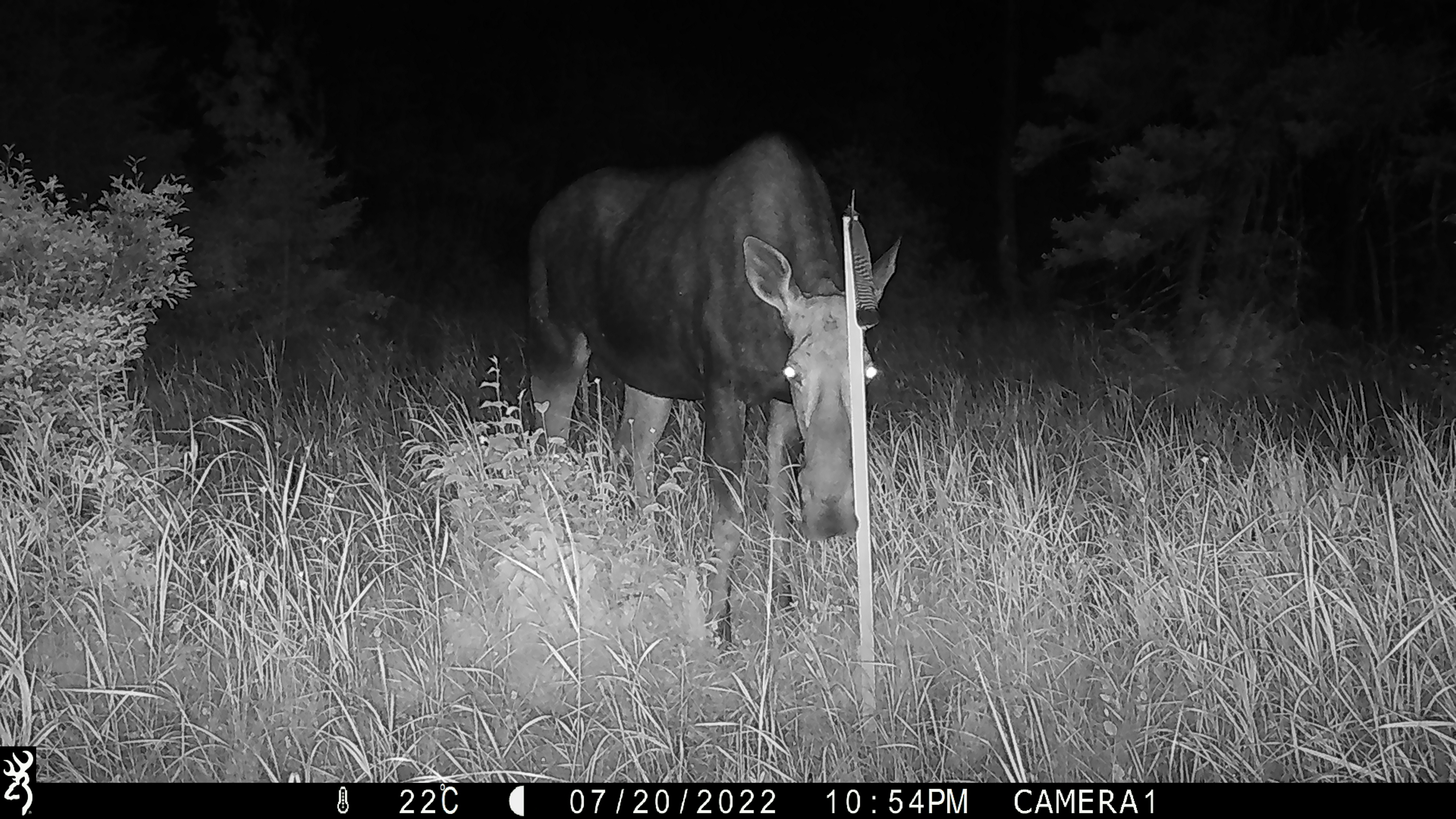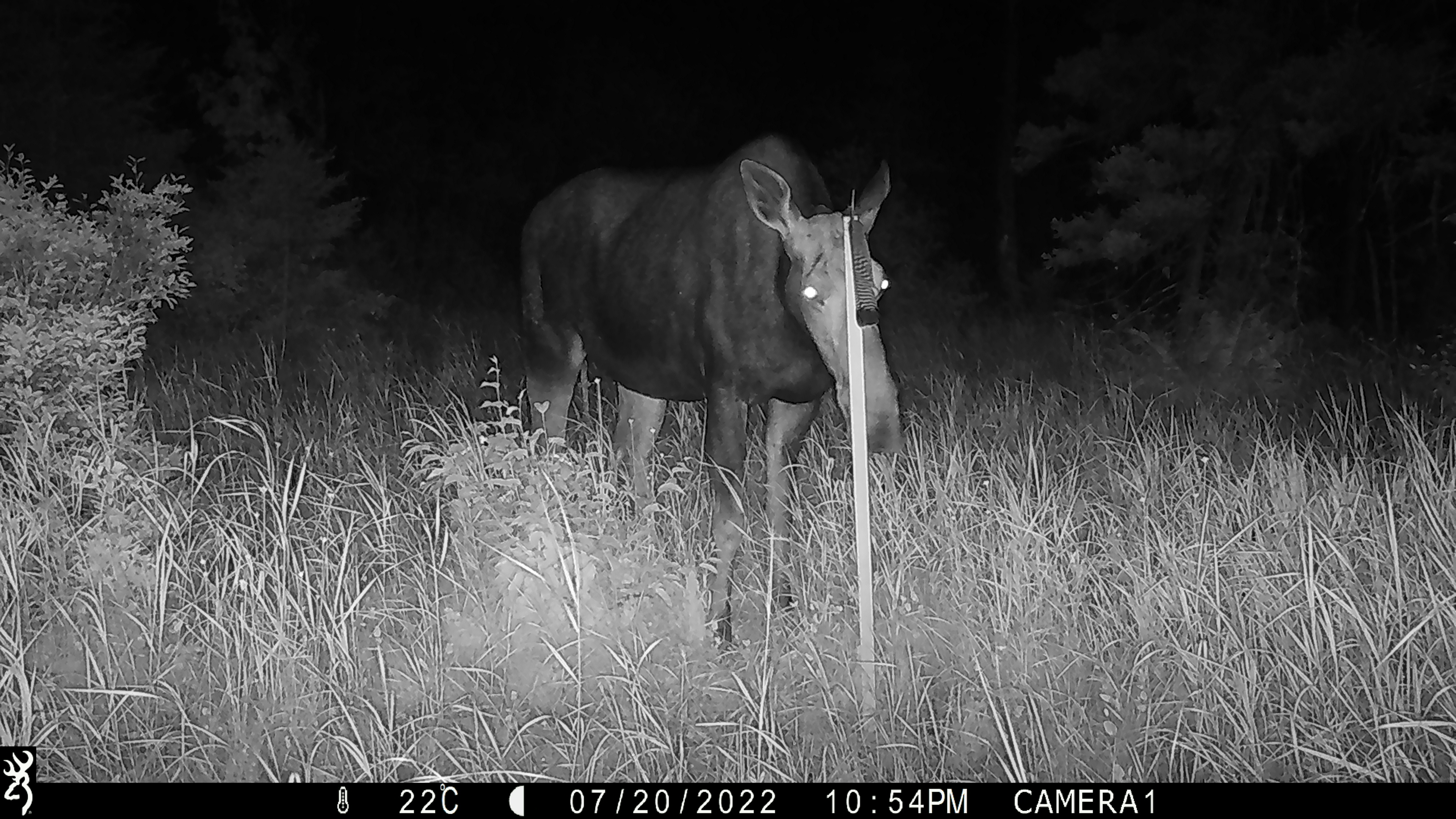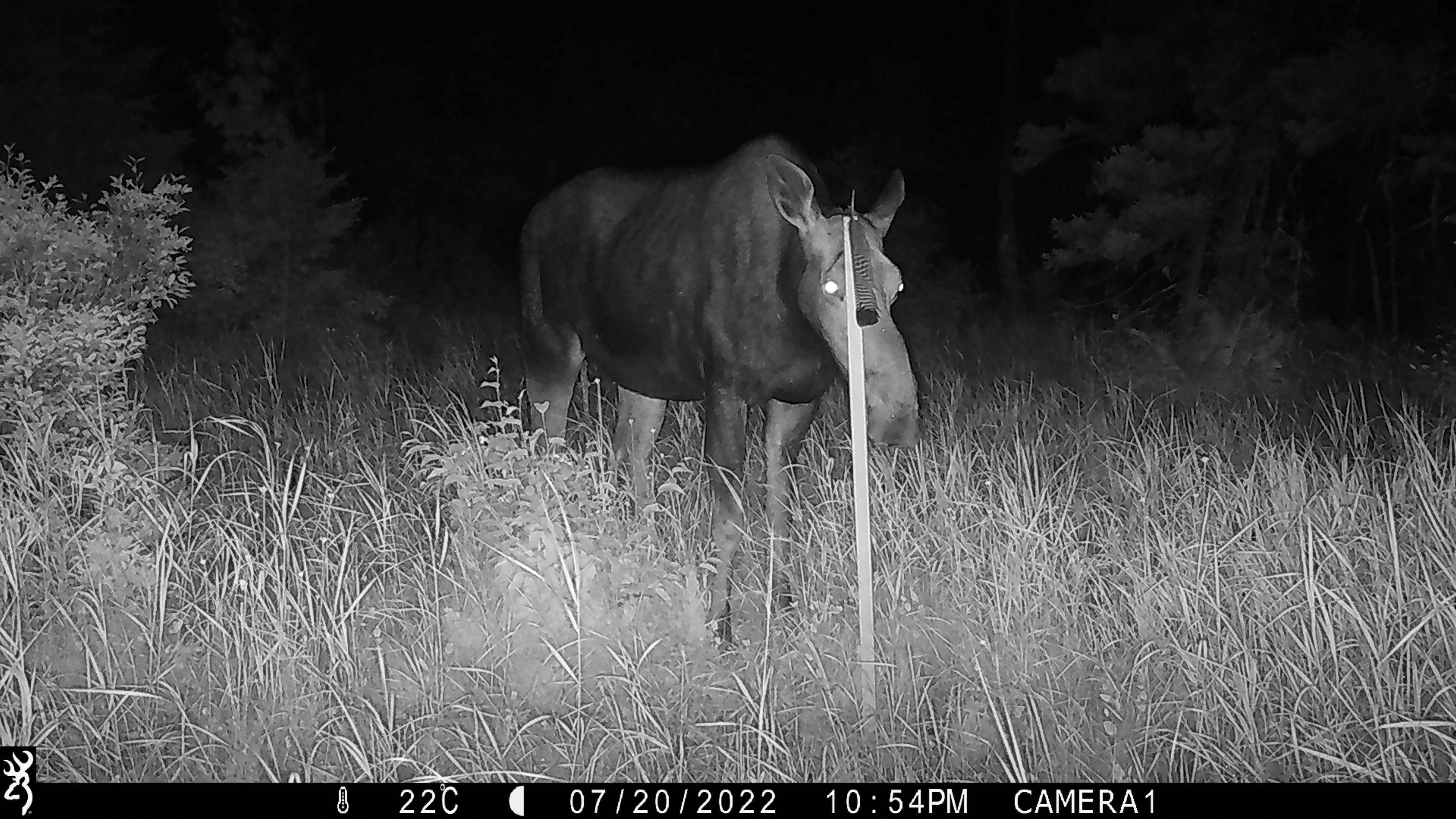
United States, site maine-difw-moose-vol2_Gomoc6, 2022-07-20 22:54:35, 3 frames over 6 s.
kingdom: Animalia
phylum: Chordata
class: Mammalia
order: Artiodactyla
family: Cervidae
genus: Alces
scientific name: Alces alces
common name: moose